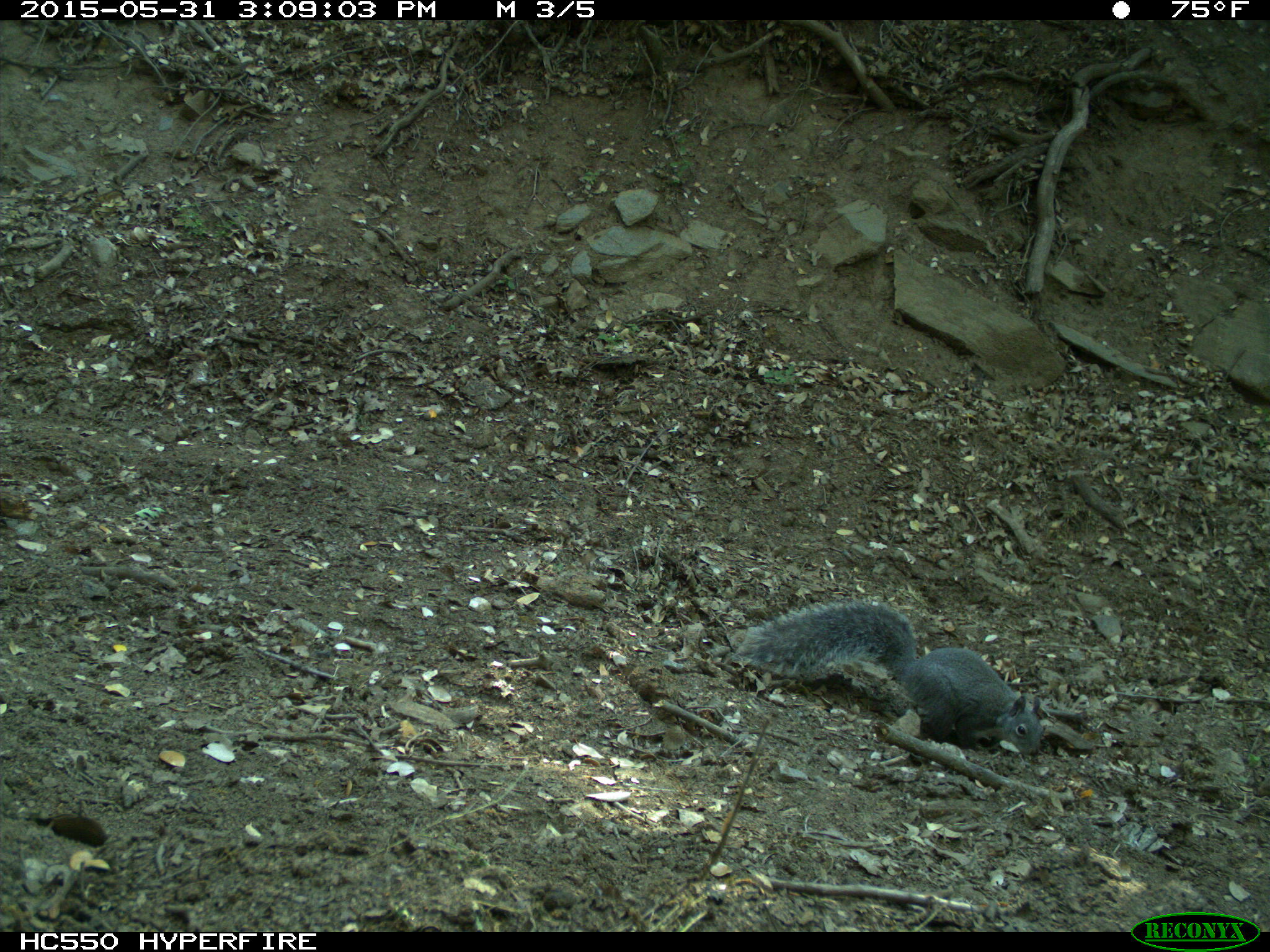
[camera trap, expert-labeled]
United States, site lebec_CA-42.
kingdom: Animalia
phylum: Chordata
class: Mammalia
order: Rodentia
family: Sciuridae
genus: Sciurus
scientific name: Sciurus carolinensis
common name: eastern gray squirrel